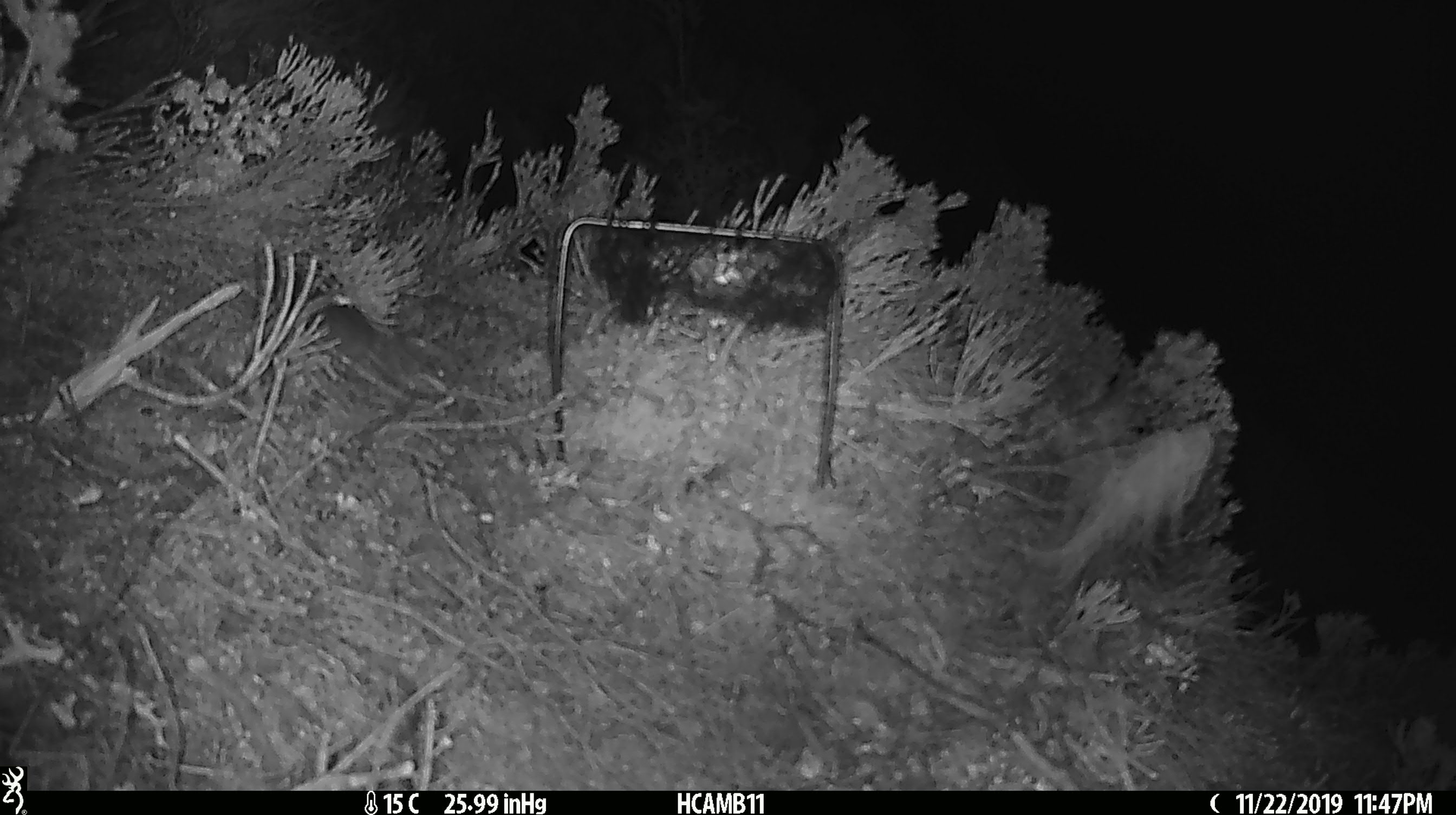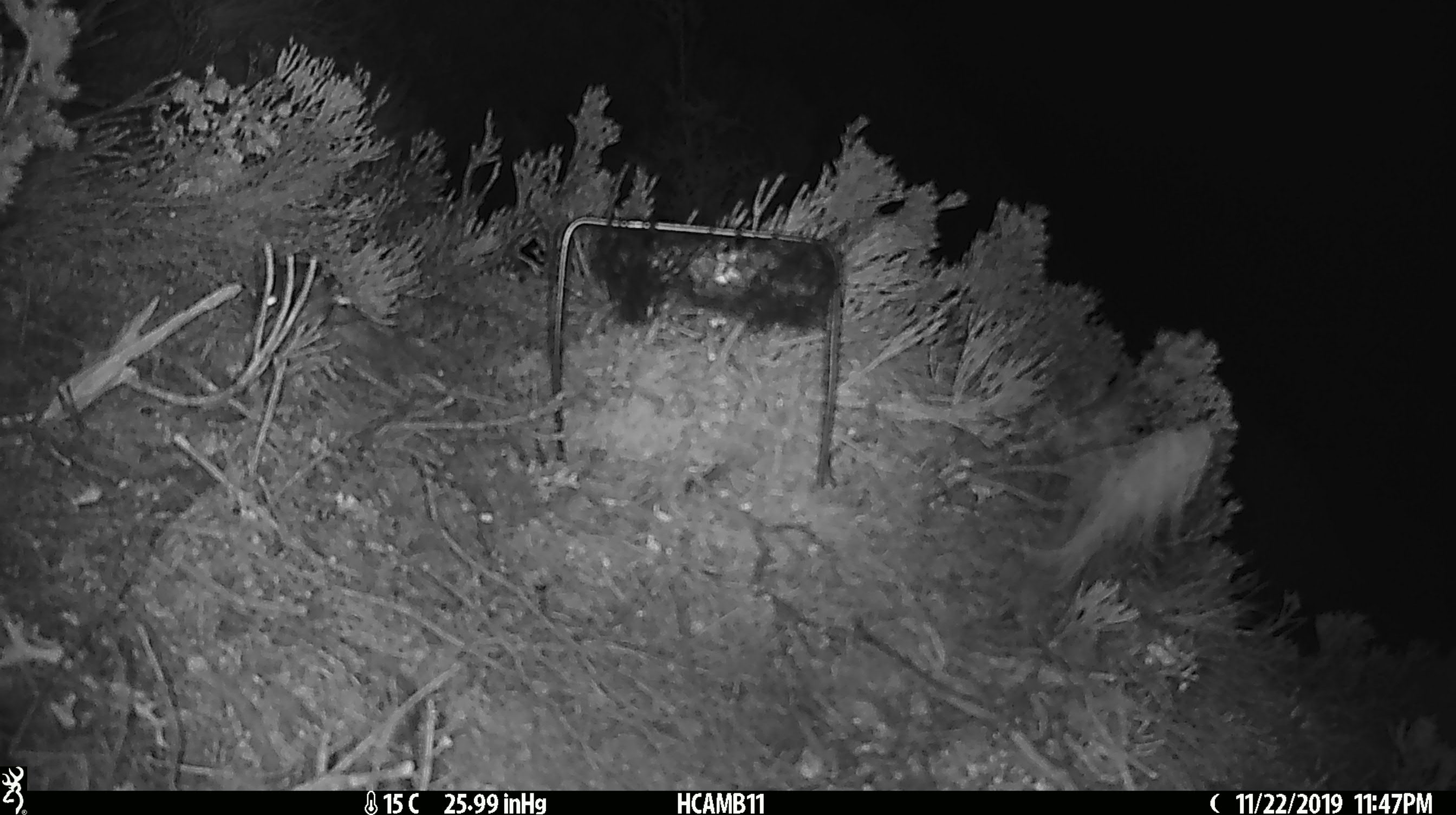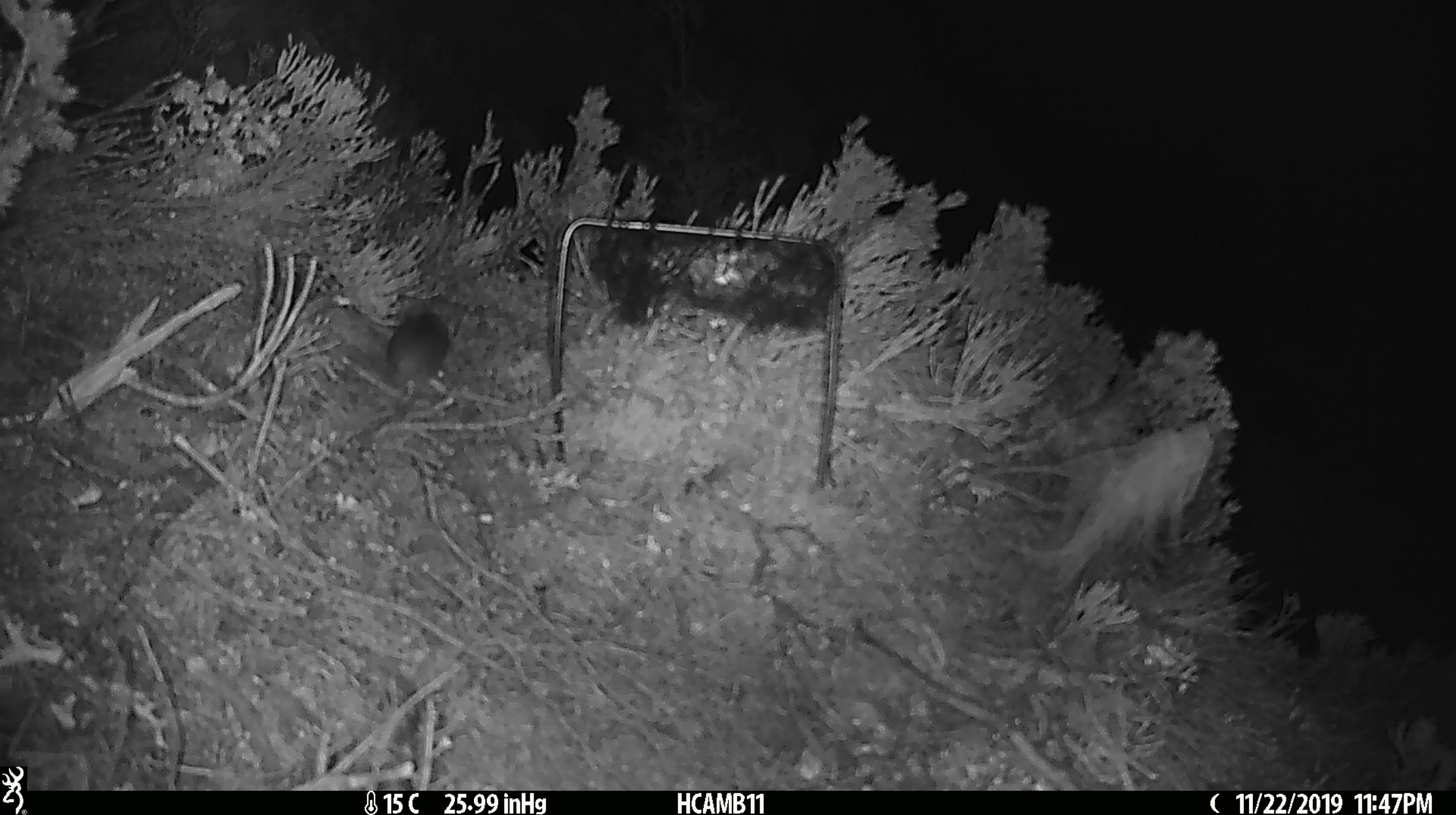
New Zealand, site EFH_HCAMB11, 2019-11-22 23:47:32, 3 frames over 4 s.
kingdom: Animalia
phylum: Chordata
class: Mammalia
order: Rodentia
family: Muridae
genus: Mus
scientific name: Mus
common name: mouse